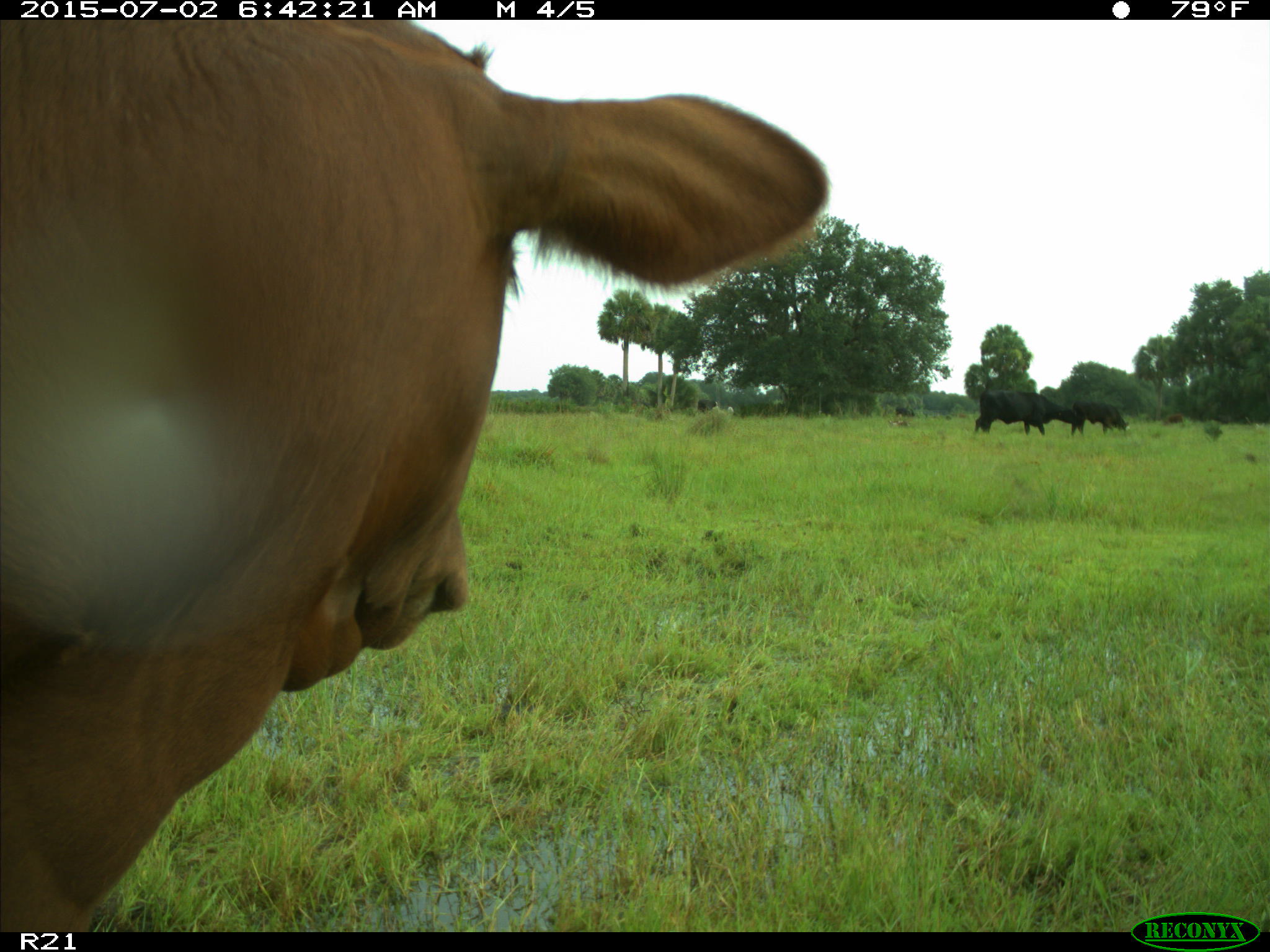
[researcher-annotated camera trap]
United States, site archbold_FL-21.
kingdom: Animalia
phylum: Chordata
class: Mammalia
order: Artiodactyla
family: Bovidae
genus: Bos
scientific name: Bos taurus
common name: domestic cow